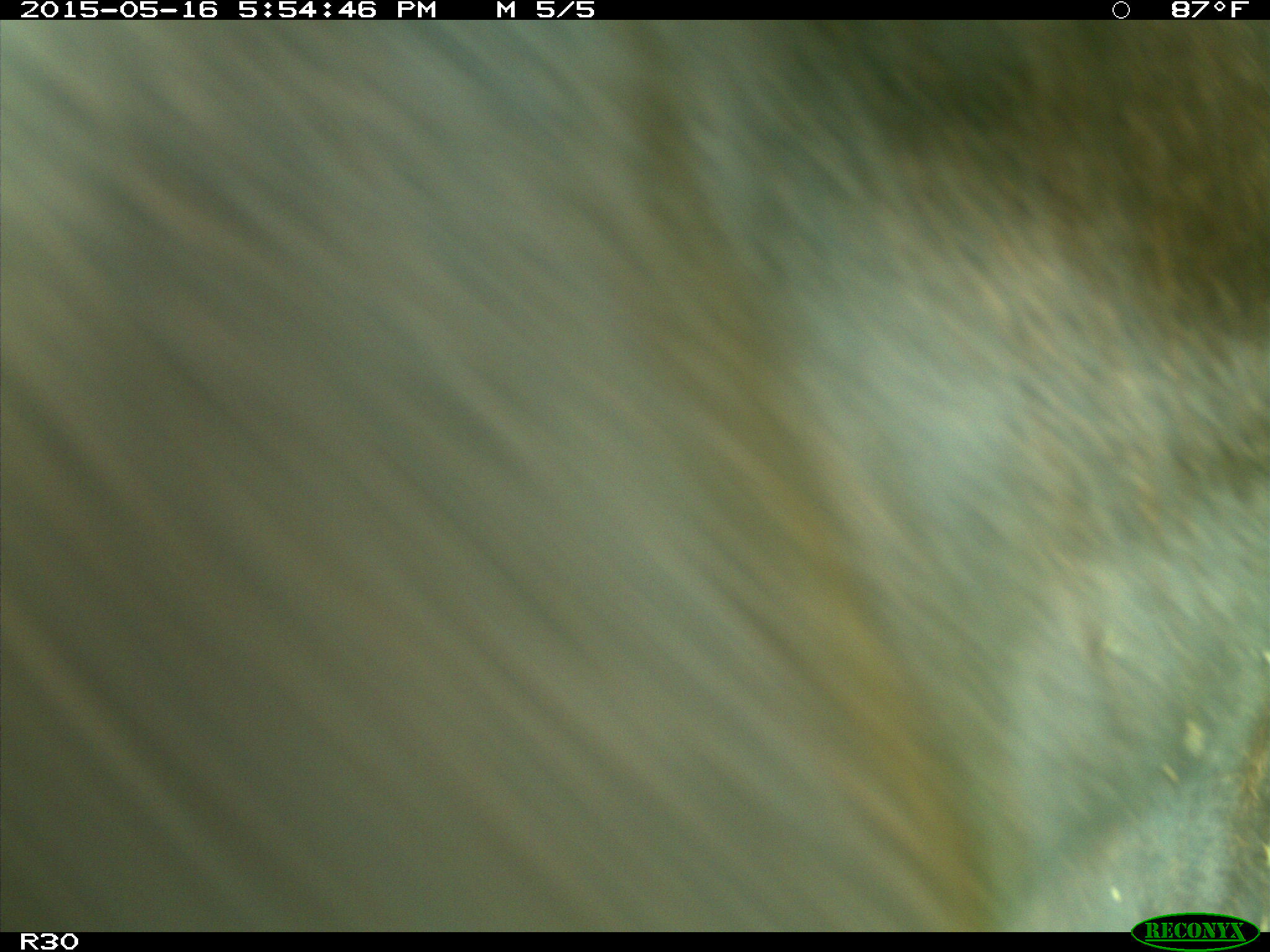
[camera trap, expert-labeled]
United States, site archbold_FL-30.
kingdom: Animalia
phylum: Chordata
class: Mammalia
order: Artiodactyla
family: Bovidae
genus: Bos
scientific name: Bos taurus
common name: domestic cow